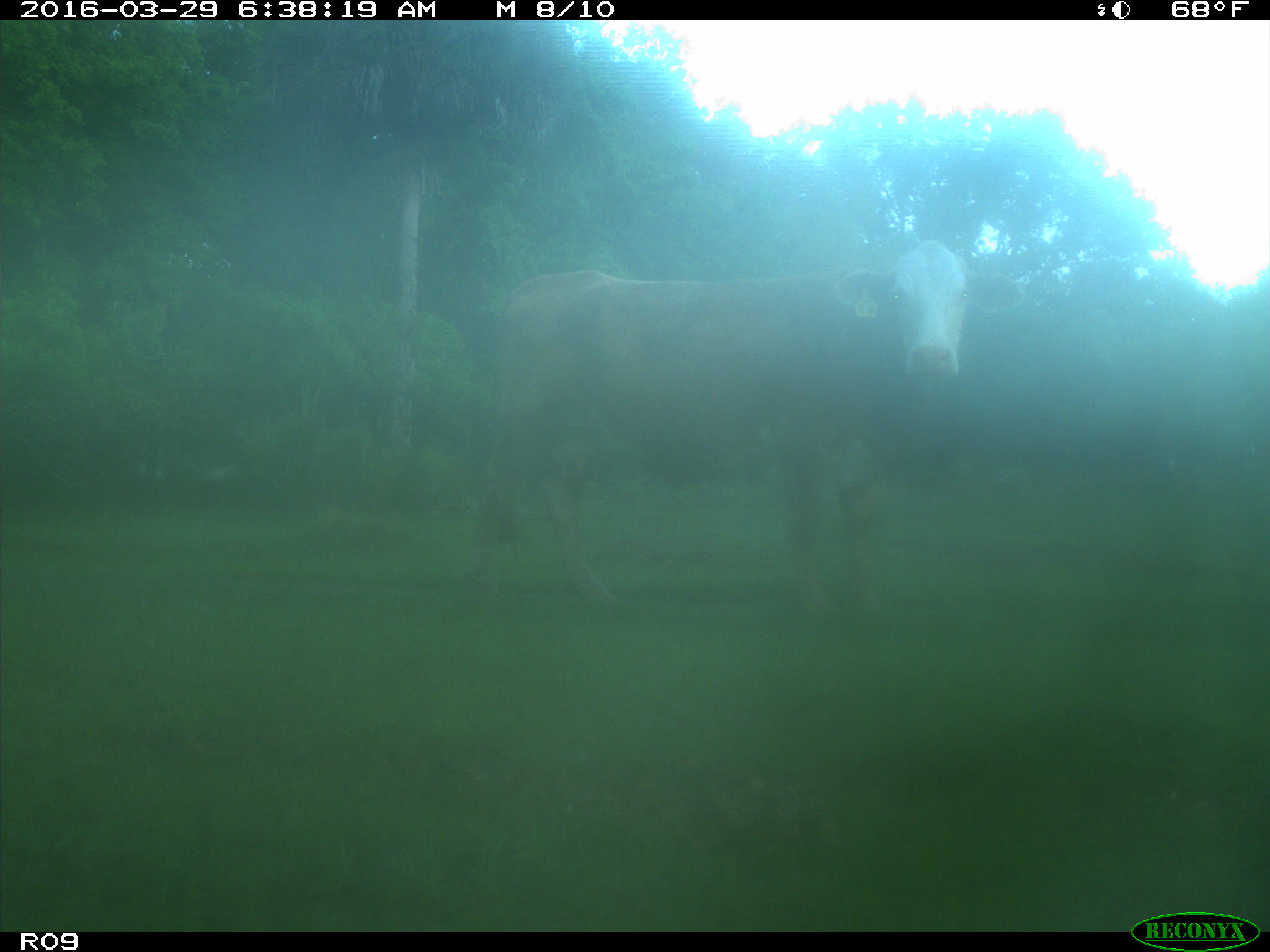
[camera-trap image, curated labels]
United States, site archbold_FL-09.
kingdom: Animalia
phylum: Chordata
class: Mammalia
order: Artiodactyla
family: Bovidae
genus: Bos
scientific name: Bos taurus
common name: domestic cow